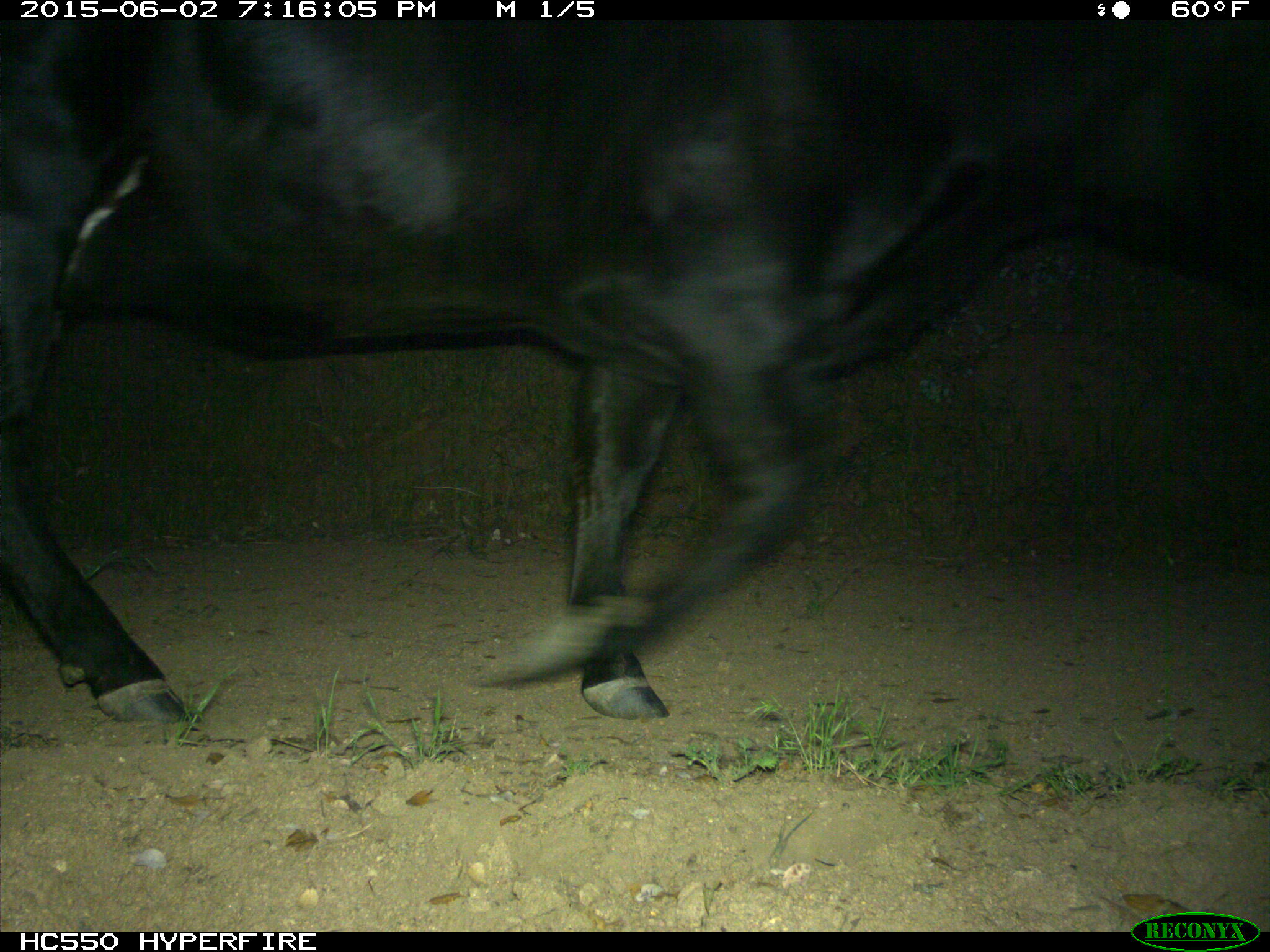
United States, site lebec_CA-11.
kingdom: Animalia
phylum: Chordata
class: Mammalia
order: Artiodactyla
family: Bovidae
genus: Bos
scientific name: Bos taurus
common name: domestic cow